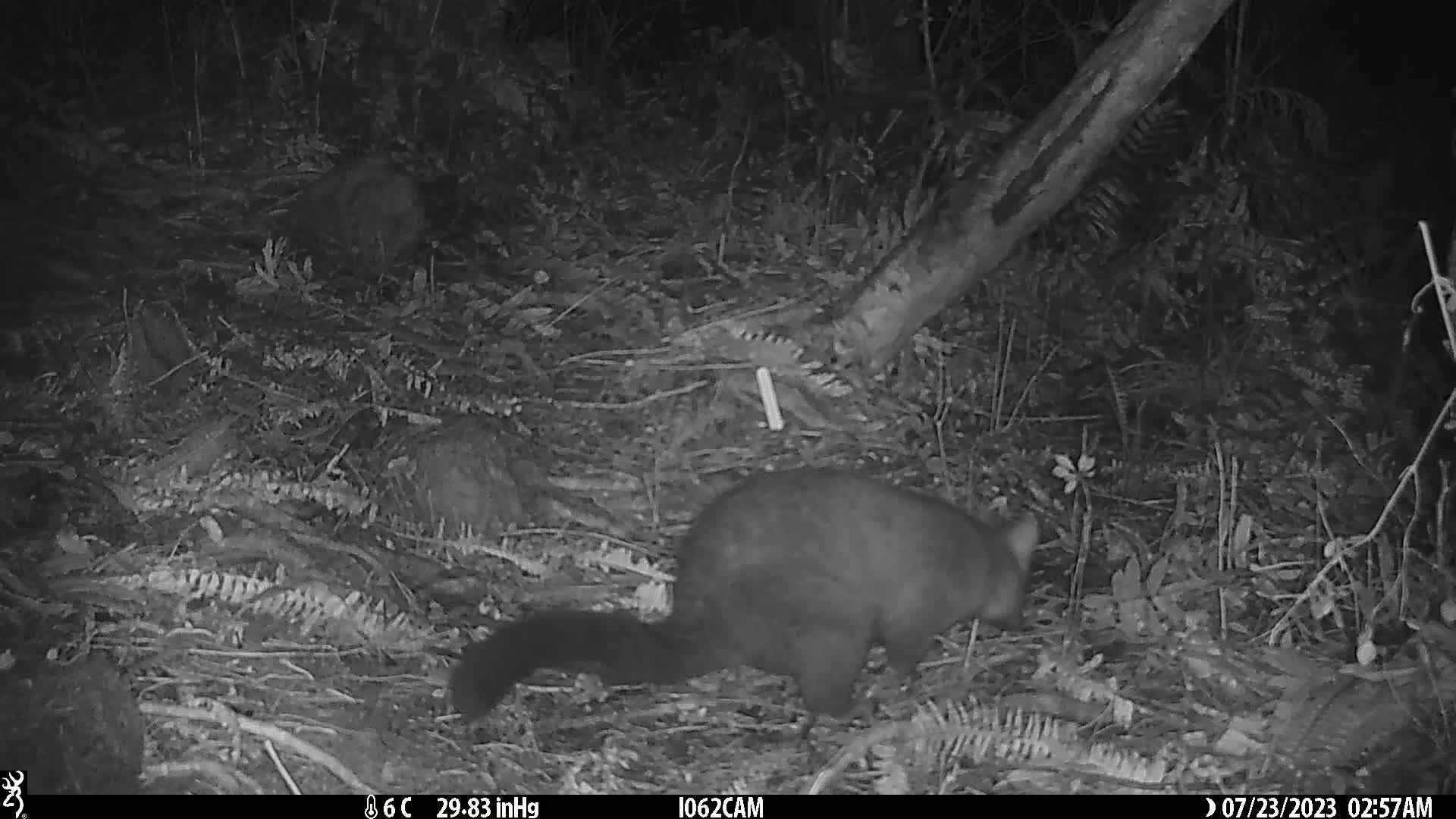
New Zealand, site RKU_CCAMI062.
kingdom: Animalia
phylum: Chordata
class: Mammalia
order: Diprotodontia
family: Phalangeridae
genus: Trichosurus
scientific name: Trichosurus vulpecula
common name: common brushtail possum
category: possum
Possum (common brushtail possum) (Trichosurus vulpecula).